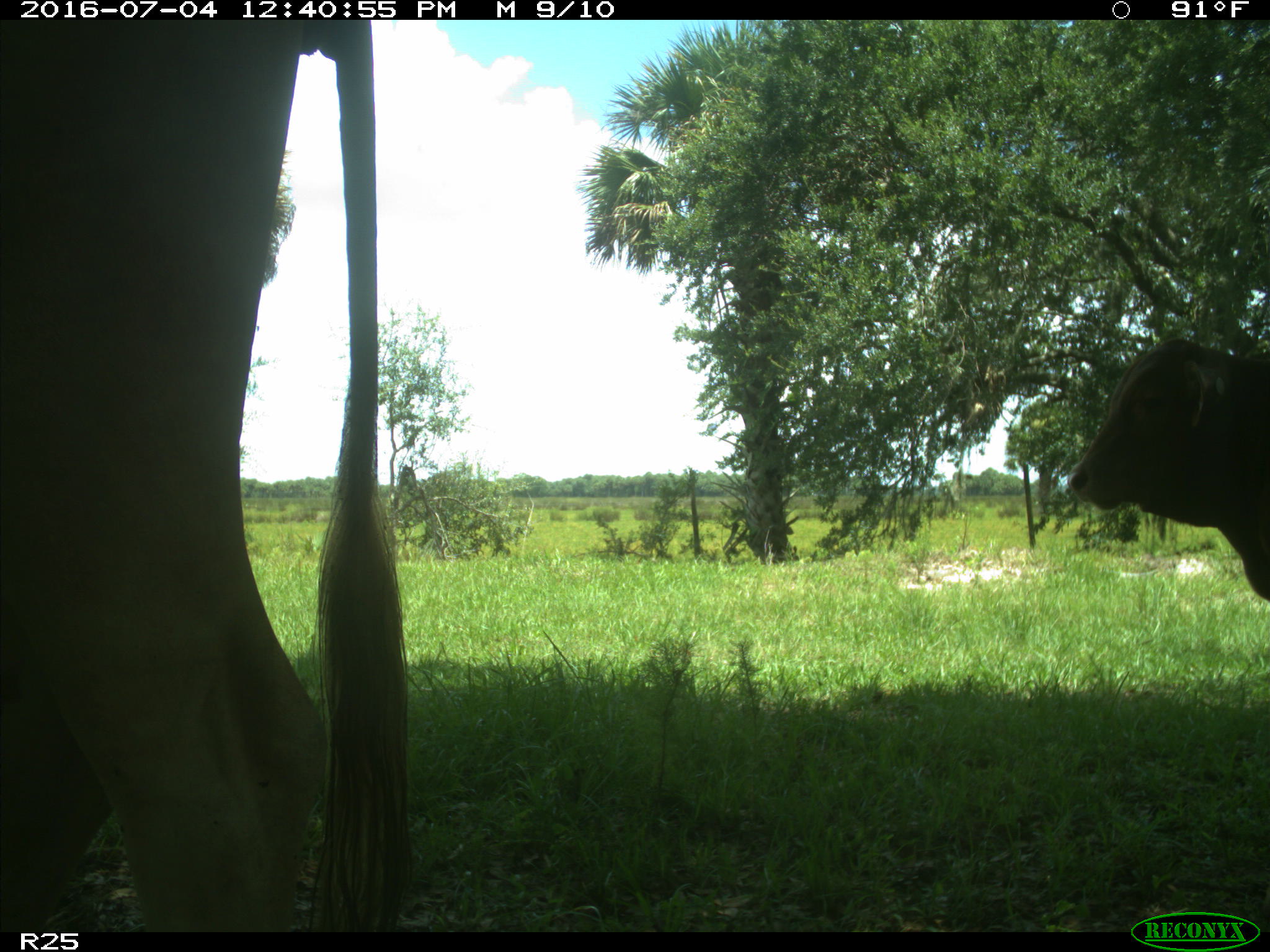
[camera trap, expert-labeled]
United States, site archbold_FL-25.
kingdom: Animalia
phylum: Chordata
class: Mammalia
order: Artiodactyla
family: Bovidae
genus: Bos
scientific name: Bos taurus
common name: domestic cow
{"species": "Bos taurus (domestic cow)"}